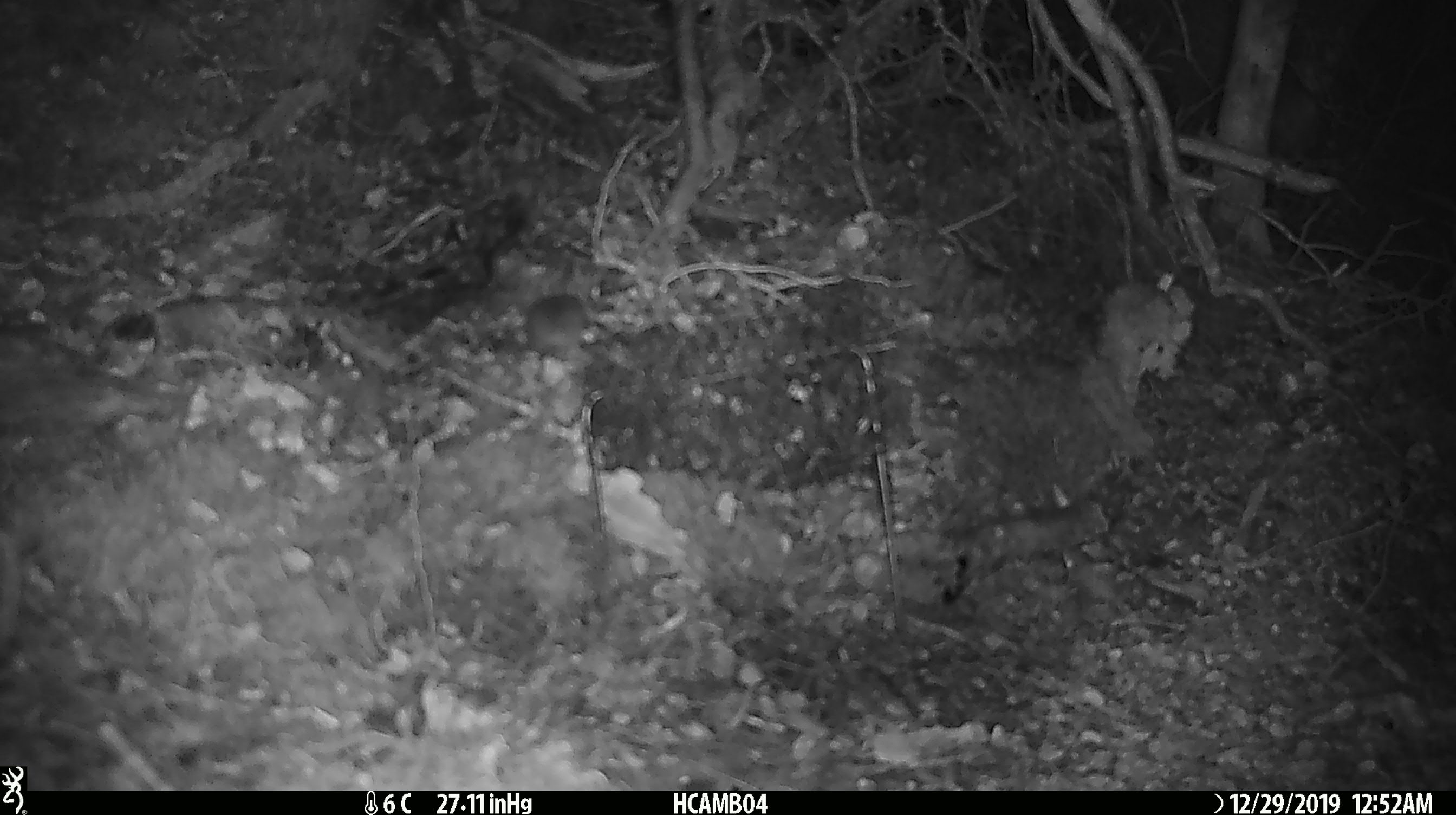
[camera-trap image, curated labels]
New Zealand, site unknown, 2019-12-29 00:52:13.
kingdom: Animalia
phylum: Chordata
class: Mammalia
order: Rodentia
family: Muridae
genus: Mus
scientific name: Mus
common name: mouse